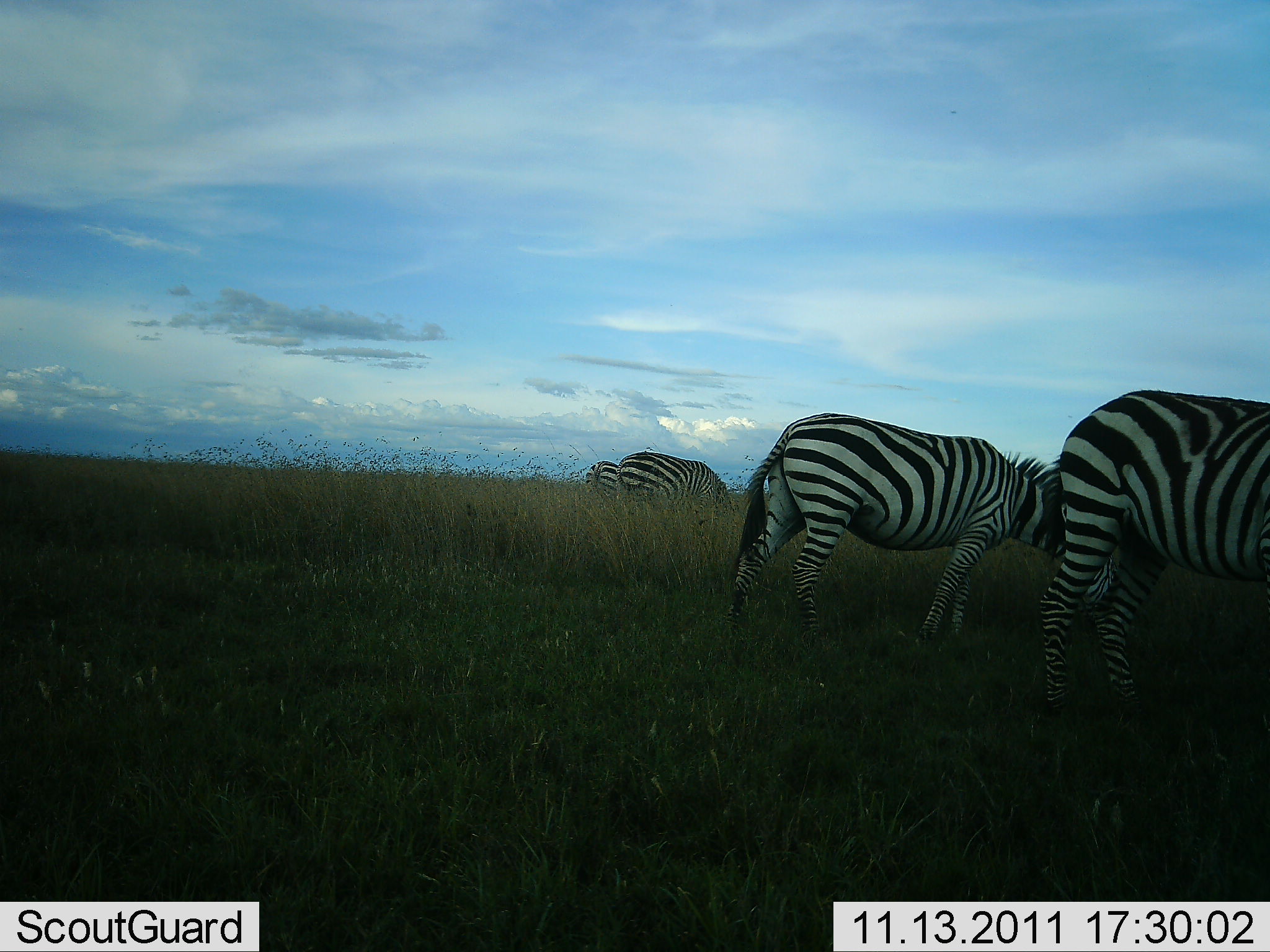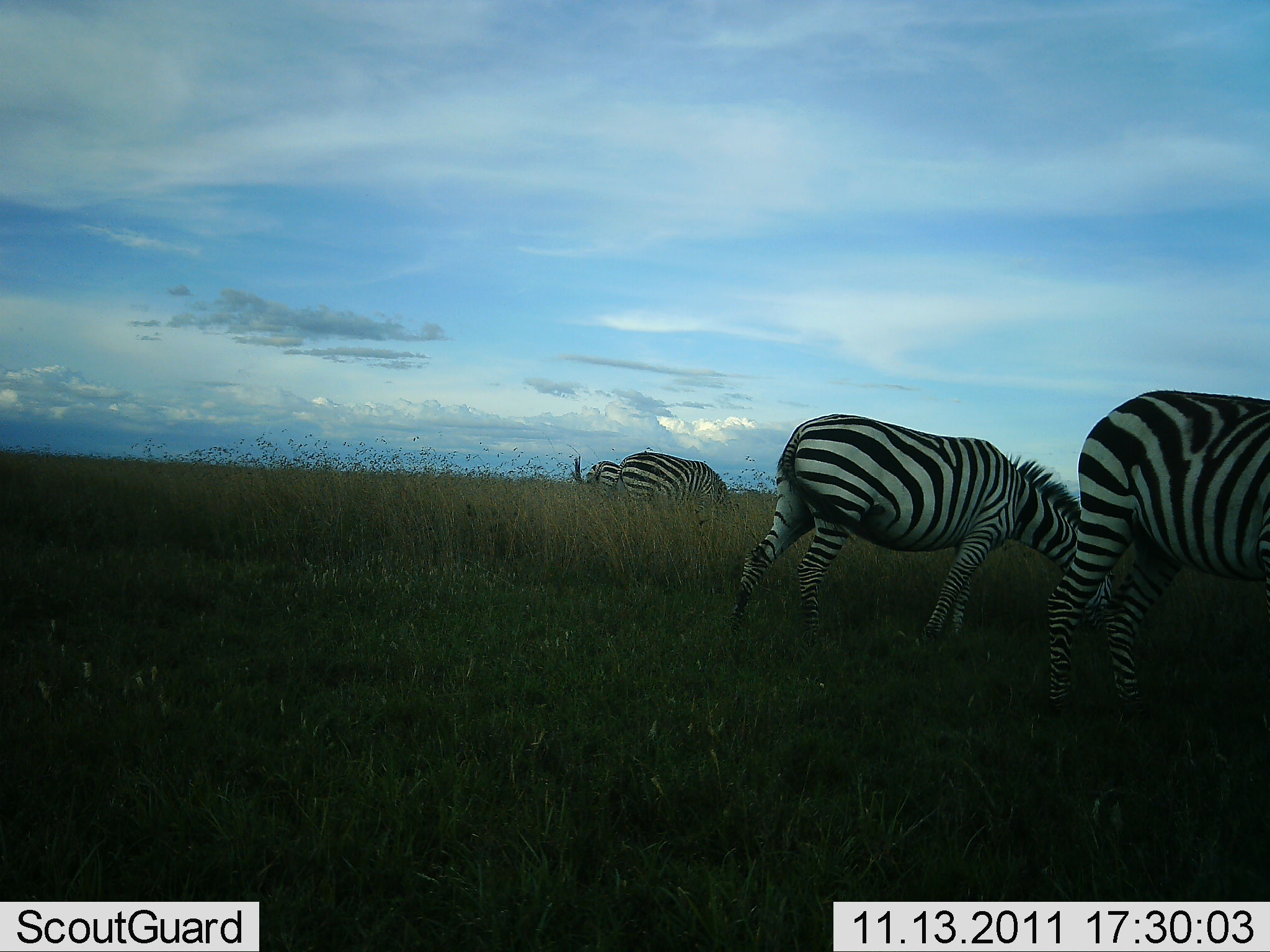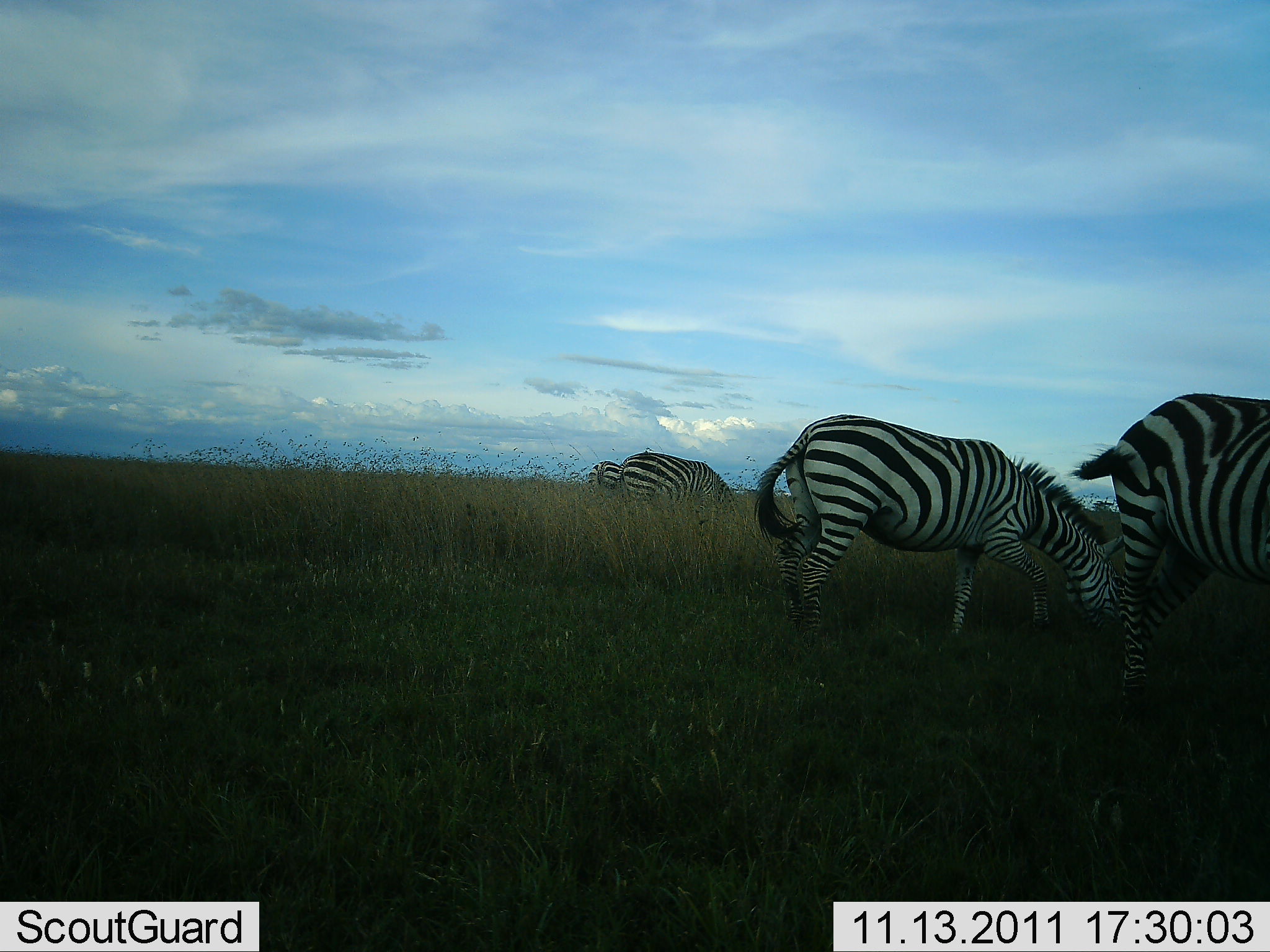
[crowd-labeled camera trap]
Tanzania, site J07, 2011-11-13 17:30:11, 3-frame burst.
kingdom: Animalia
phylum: Chordata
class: Mammalia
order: Perissodactyla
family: Equidae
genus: Equus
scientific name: Equus quagga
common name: plains zebra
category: zebra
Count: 4.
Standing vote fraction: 31%.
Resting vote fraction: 0%.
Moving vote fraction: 23%.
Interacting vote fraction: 0%.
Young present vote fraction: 0%.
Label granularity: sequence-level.